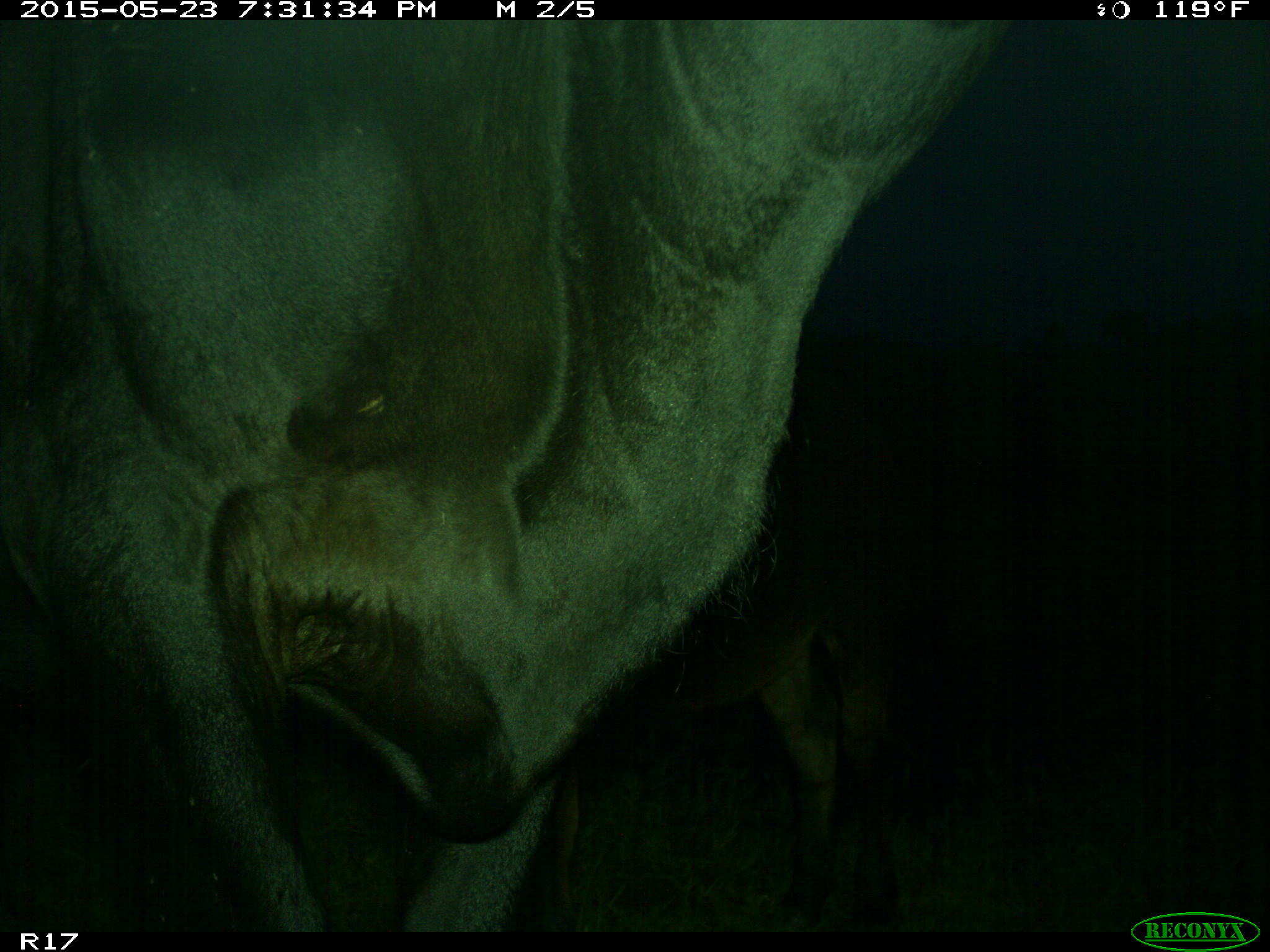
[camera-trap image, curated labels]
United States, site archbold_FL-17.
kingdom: Animalia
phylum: Chordata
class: Mammalia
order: Artiodactyla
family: Bovidae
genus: Bos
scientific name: Bos taurus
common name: domestic cow